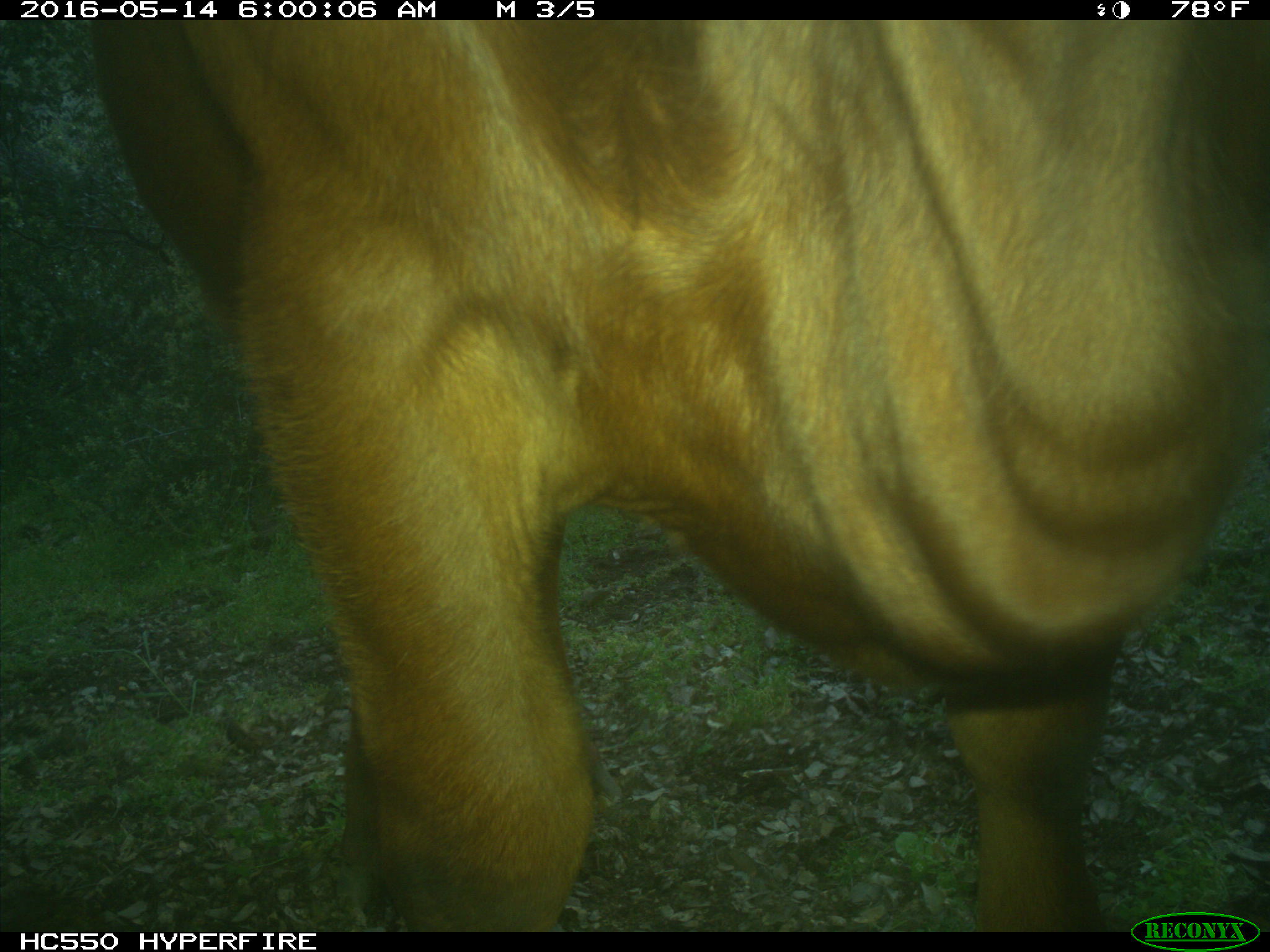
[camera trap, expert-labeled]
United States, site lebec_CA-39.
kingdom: Animalia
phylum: Chordata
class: Mammalia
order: Artiodactyla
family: Bovidae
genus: Bos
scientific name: Bos taurus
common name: domestic cow